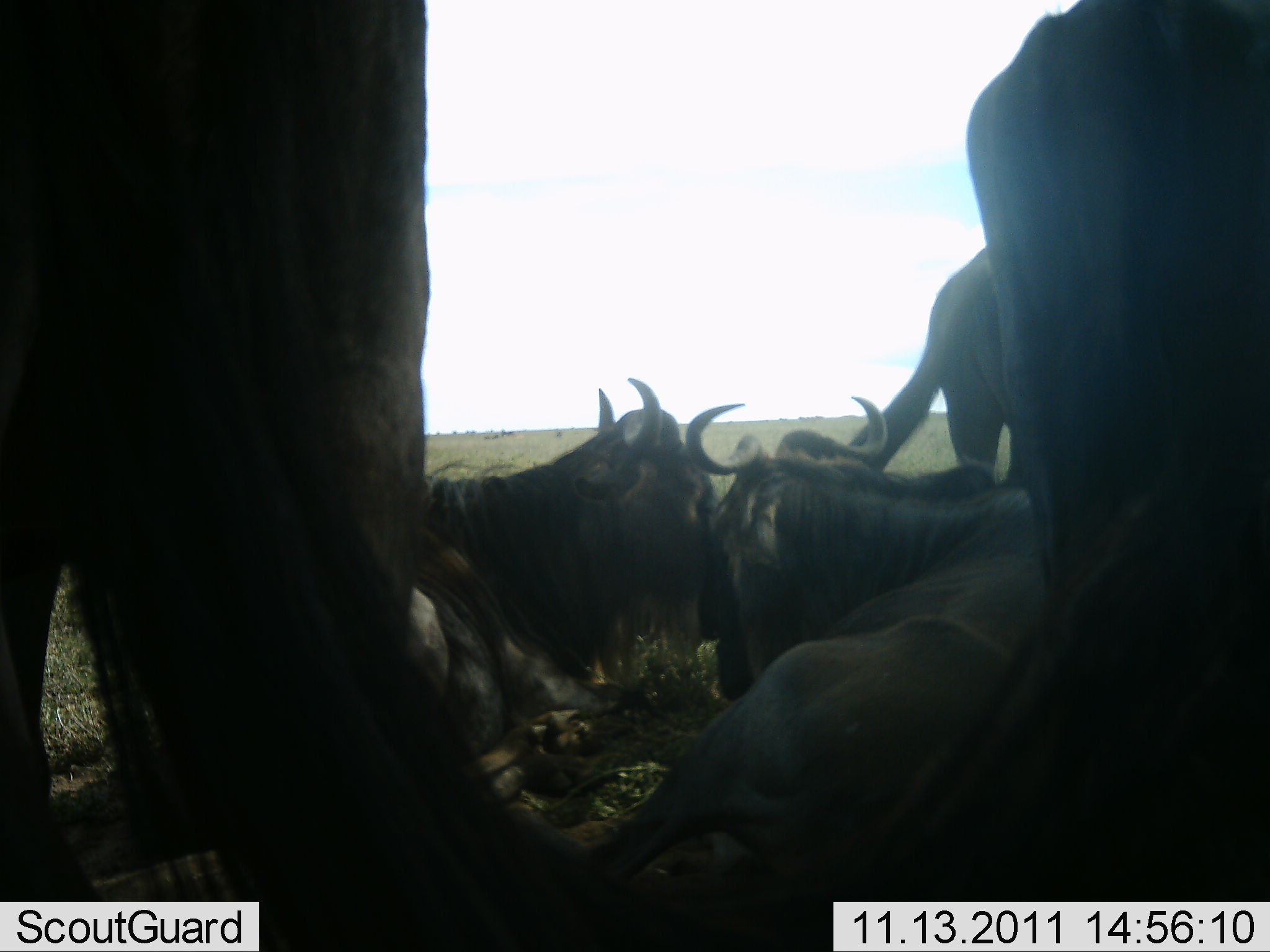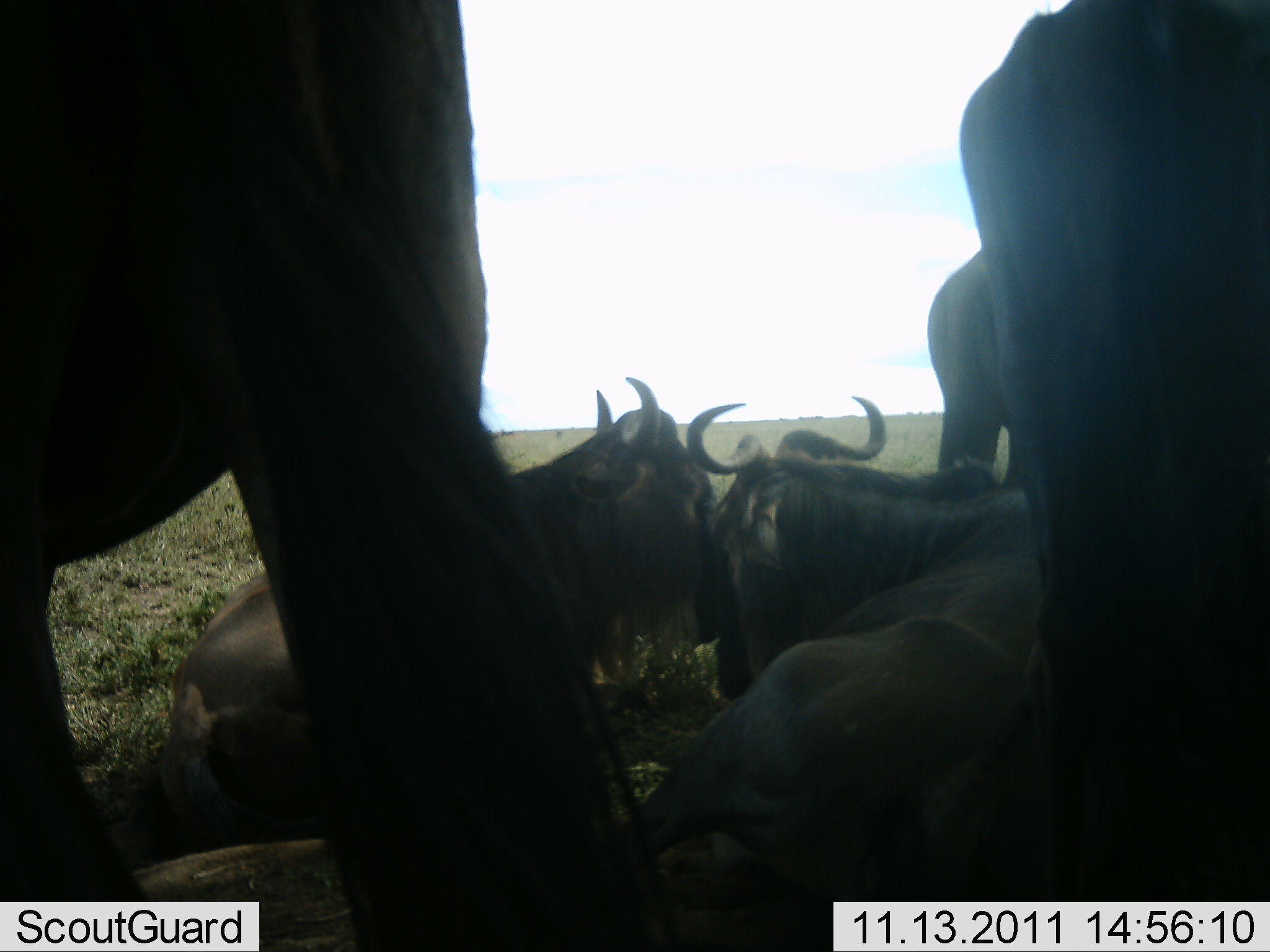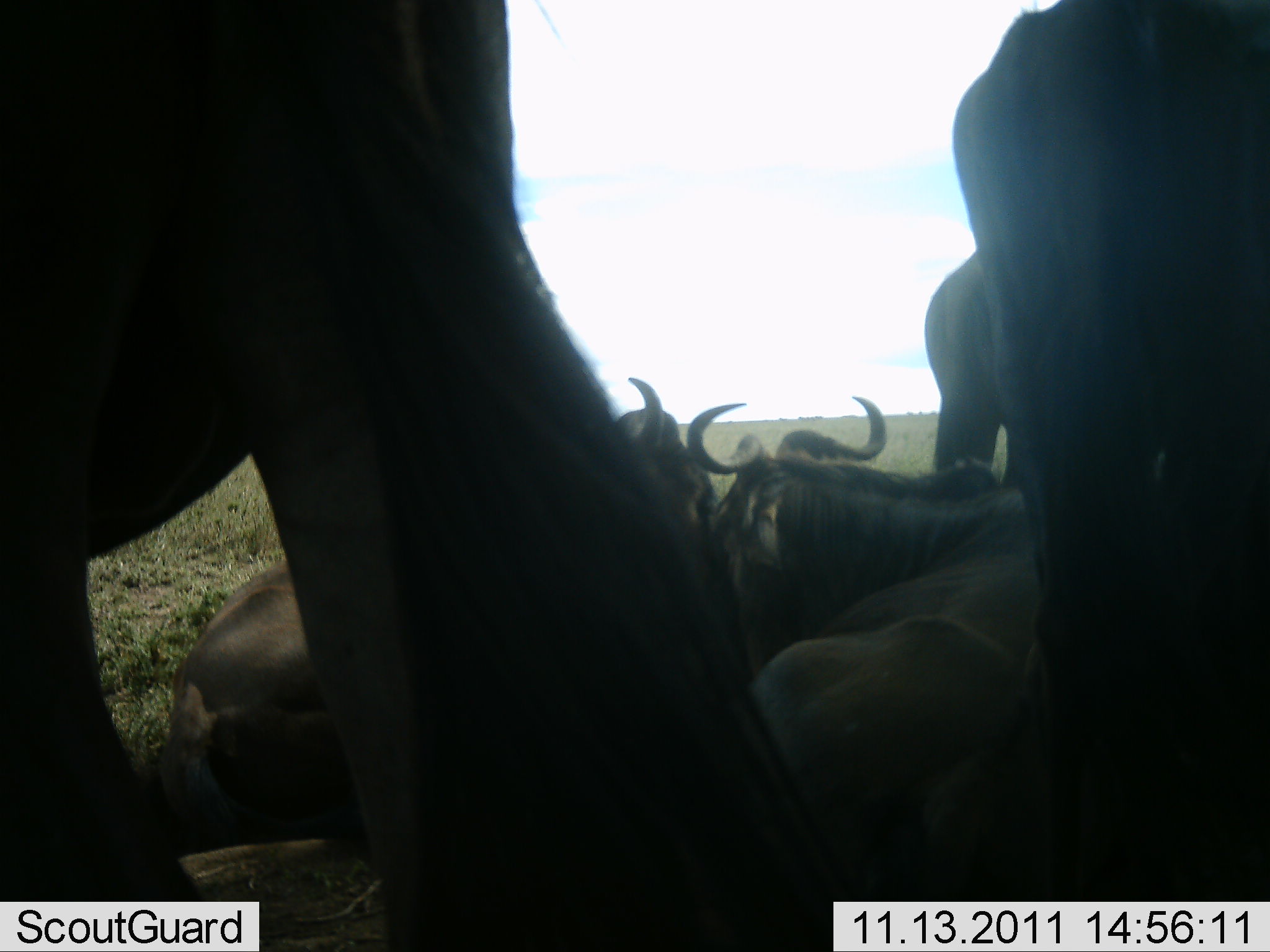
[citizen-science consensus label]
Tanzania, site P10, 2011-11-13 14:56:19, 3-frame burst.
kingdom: Animalia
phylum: Chordata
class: Mammalia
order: Artiodactyla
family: Bovidae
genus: Connochaetes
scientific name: Connochaetes taurinus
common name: blue wildebeest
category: wildebeest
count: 5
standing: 64%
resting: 93%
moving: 7%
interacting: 14%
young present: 0%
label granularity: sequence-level